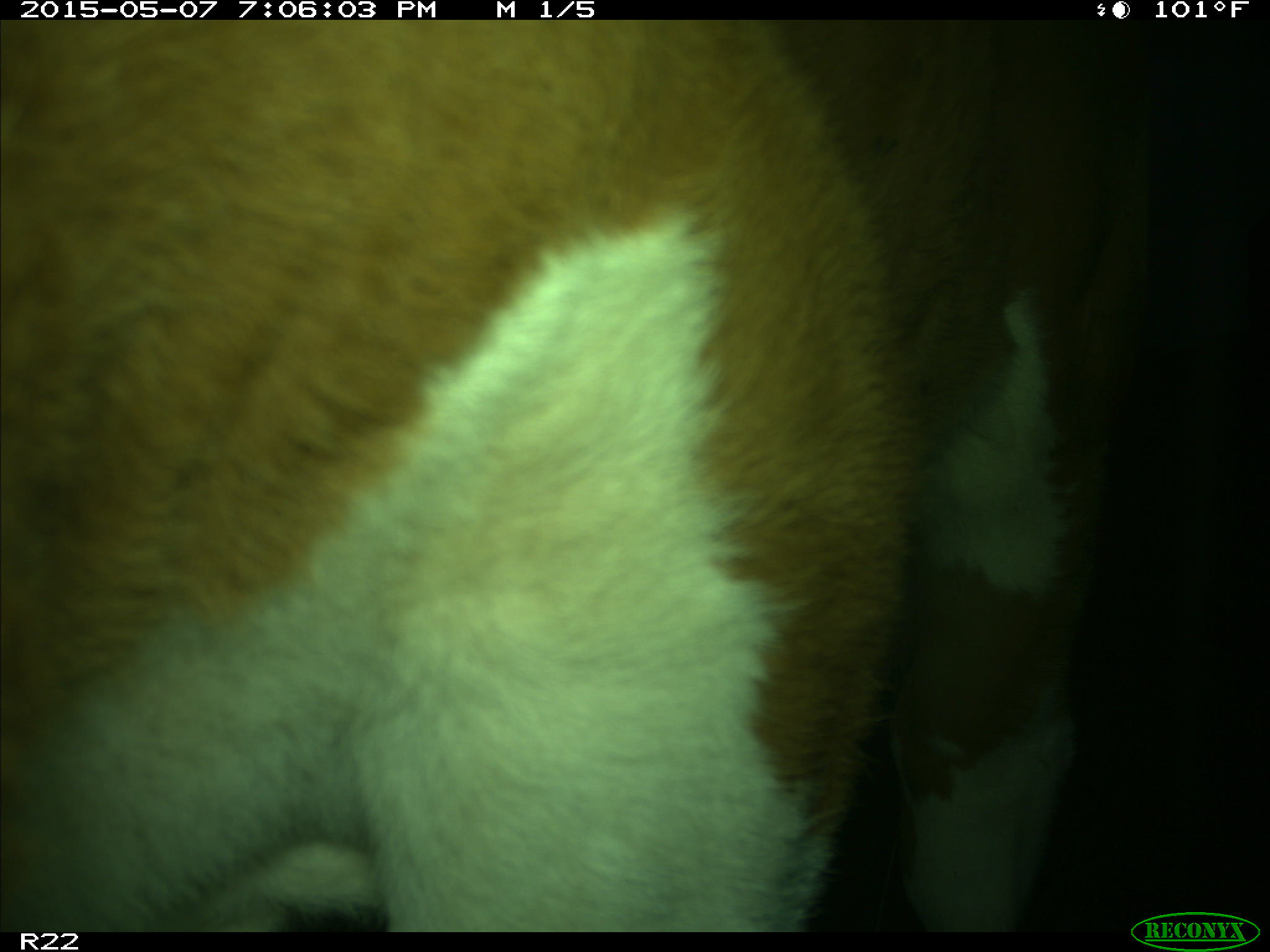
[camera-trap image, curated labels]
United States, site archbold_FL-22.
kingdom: Animalia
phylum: Chordata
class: Mammalia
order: Artiodactyla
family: Bovidae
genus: Bos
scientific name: Bos taurus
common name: domestic cow